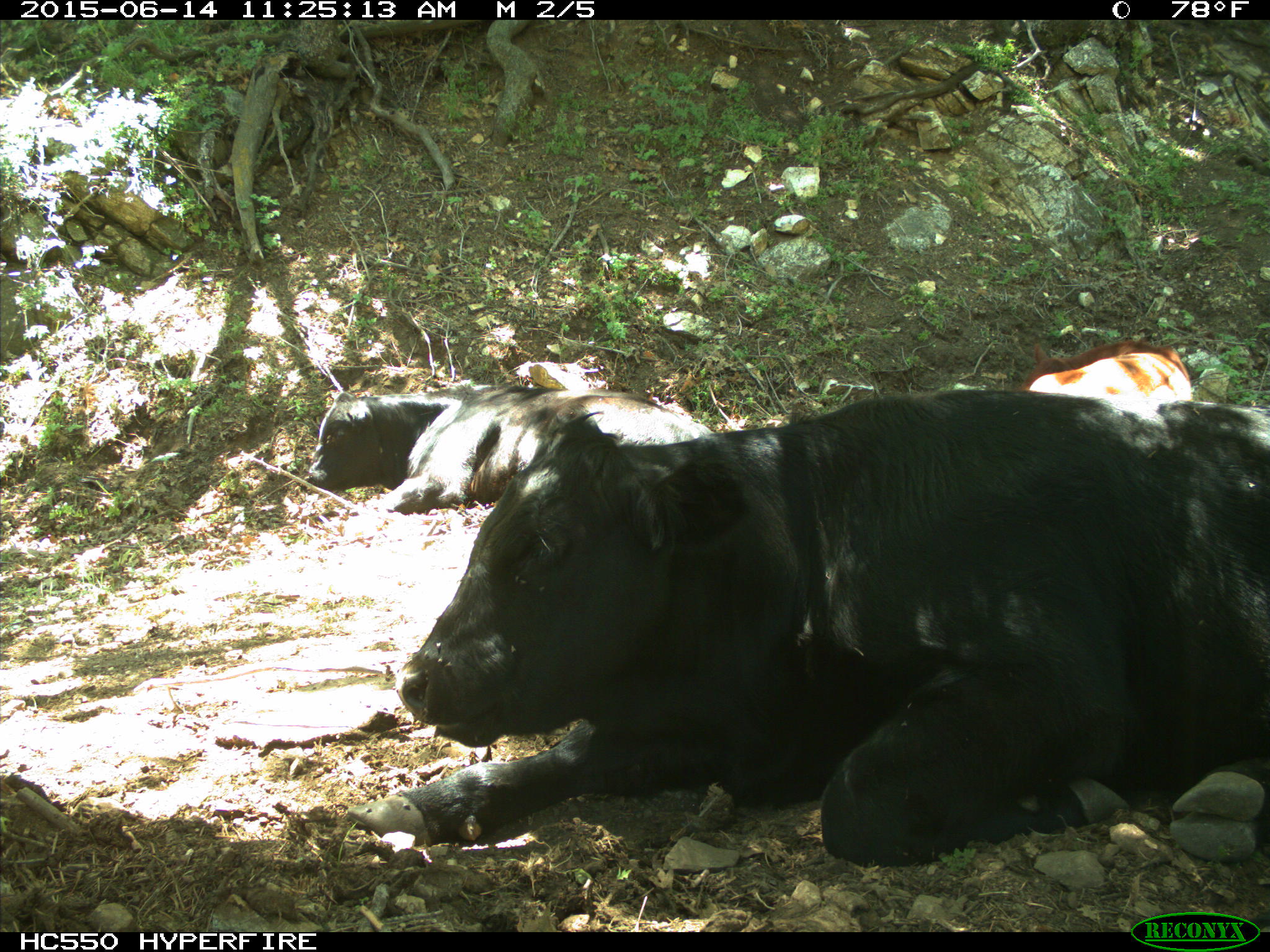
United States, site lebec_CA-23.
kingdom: Animalia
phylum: Chordata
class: Mammalia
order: Artiodactyla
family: Bovidae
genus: Bos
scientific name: Bos taurus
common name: domestic cow